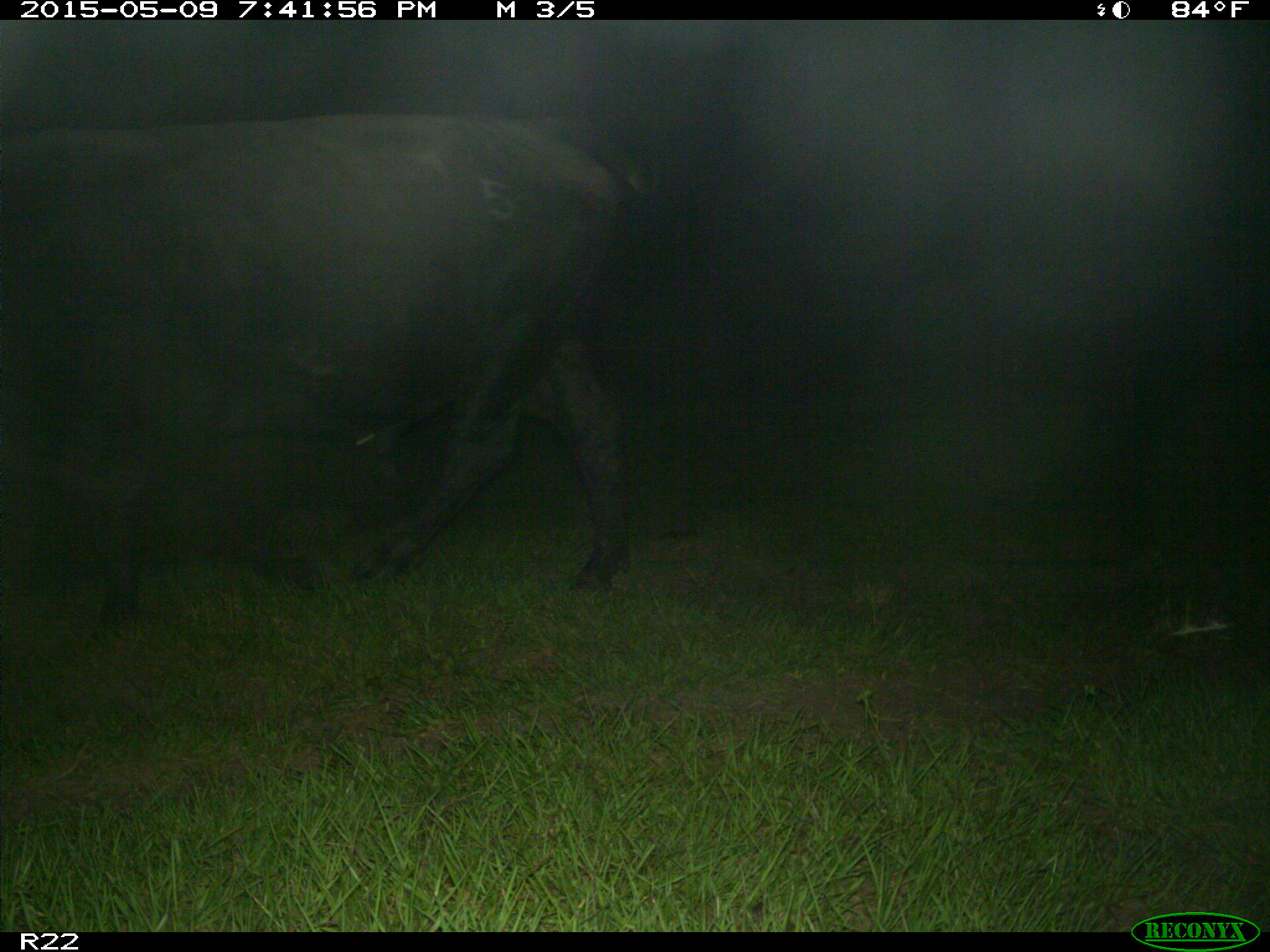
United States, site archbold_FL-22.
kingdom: Animalia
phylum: Chordata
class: Mammalia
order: Artiodactyla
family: Bovidae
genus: Bos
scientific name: Bos taurus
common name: domestic cow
Bos taurus (domestic cow).